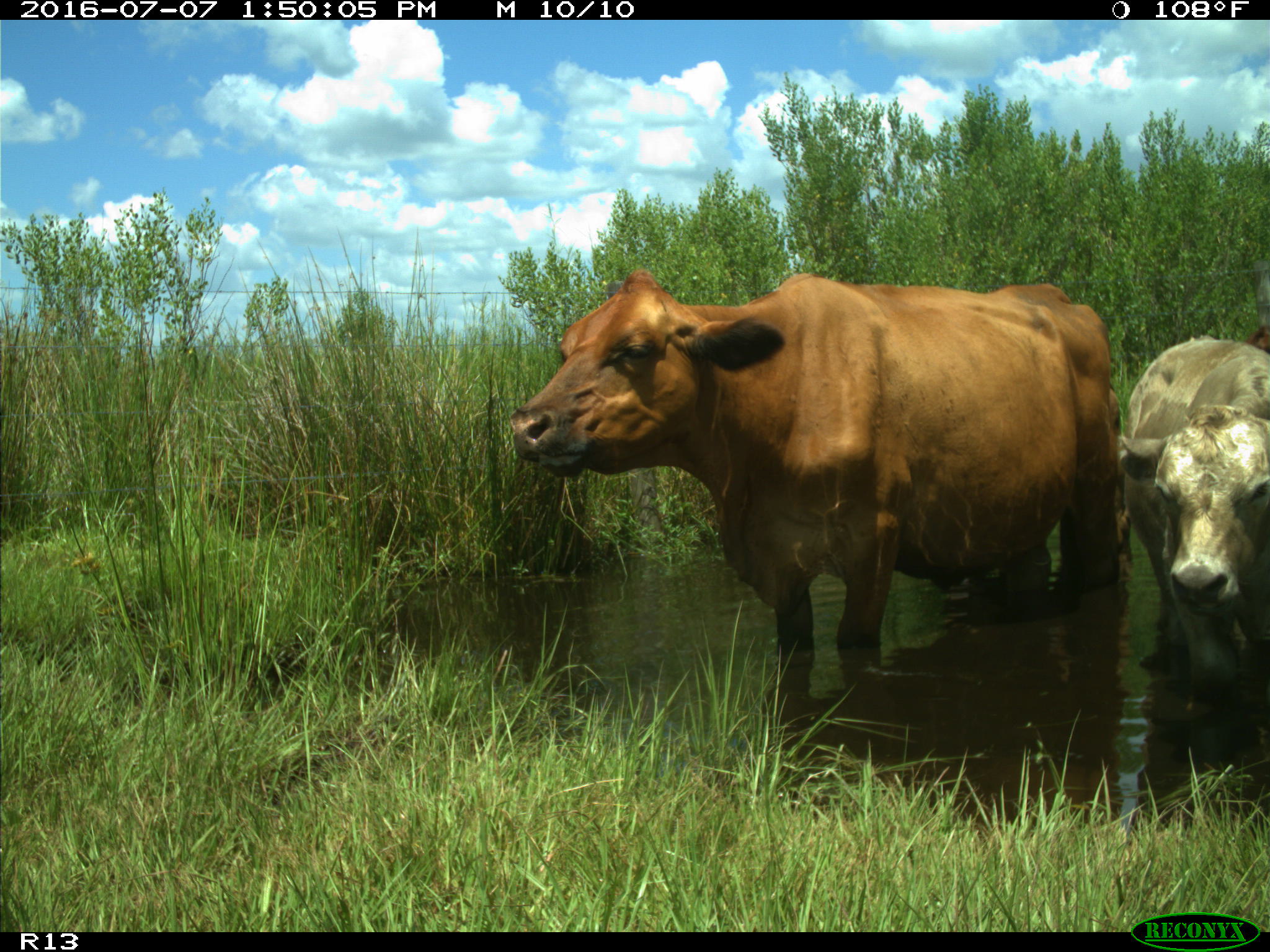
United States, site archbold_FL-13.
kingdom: Animalia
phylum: Chordata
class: Mammalia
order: Artiodactyla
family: Bovidae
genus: Bos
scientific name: Bos taurus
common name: domestic cow